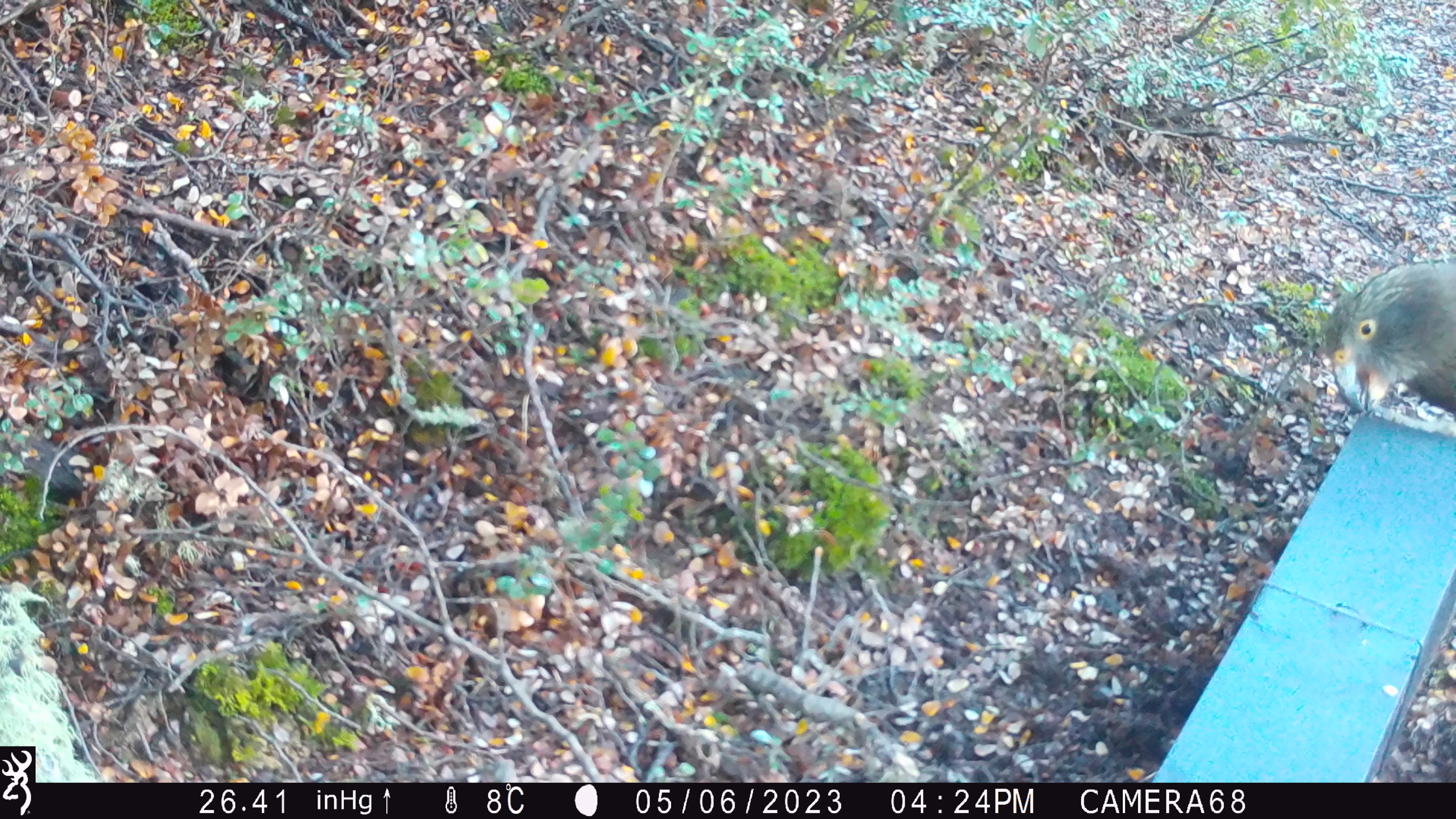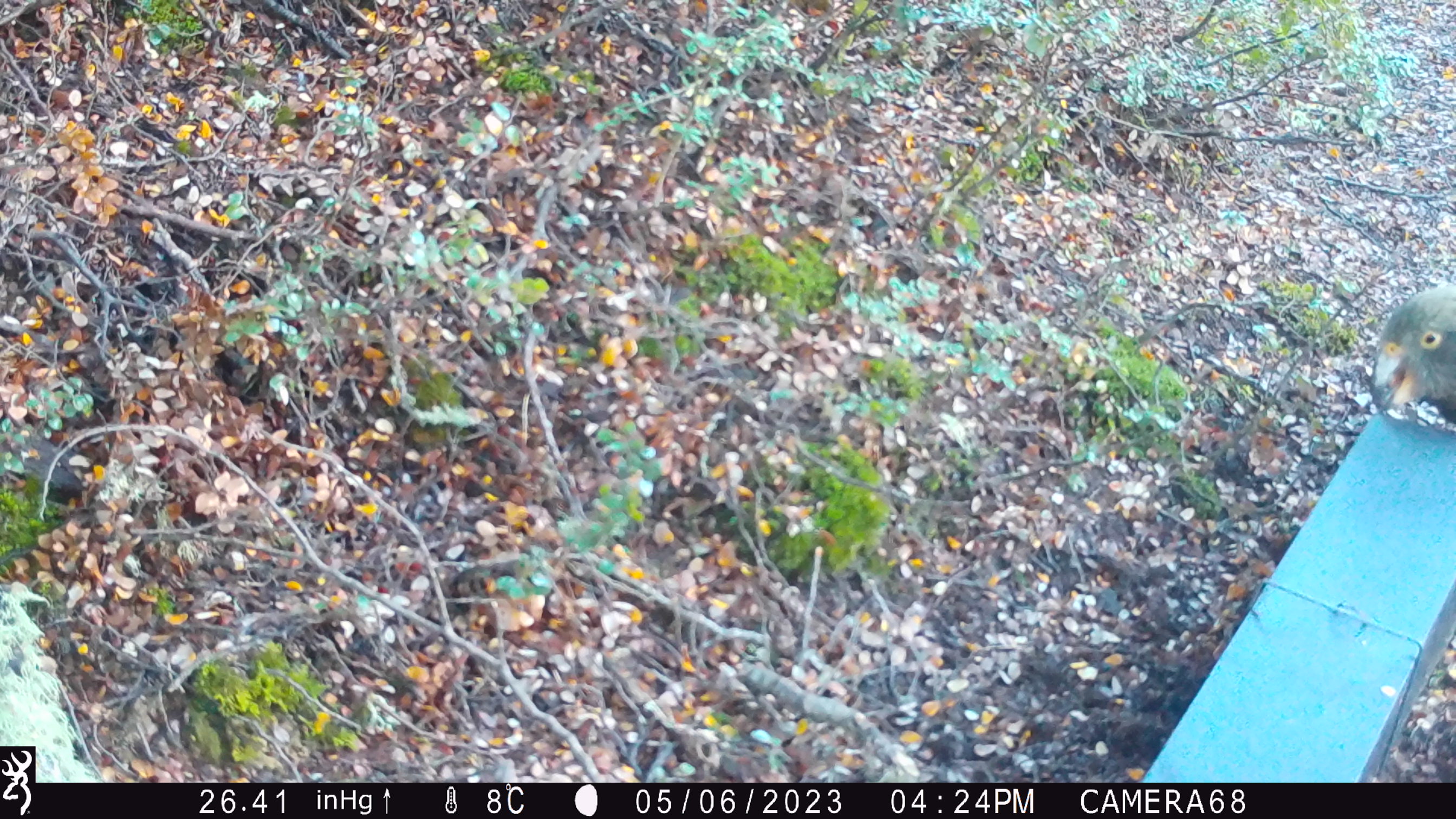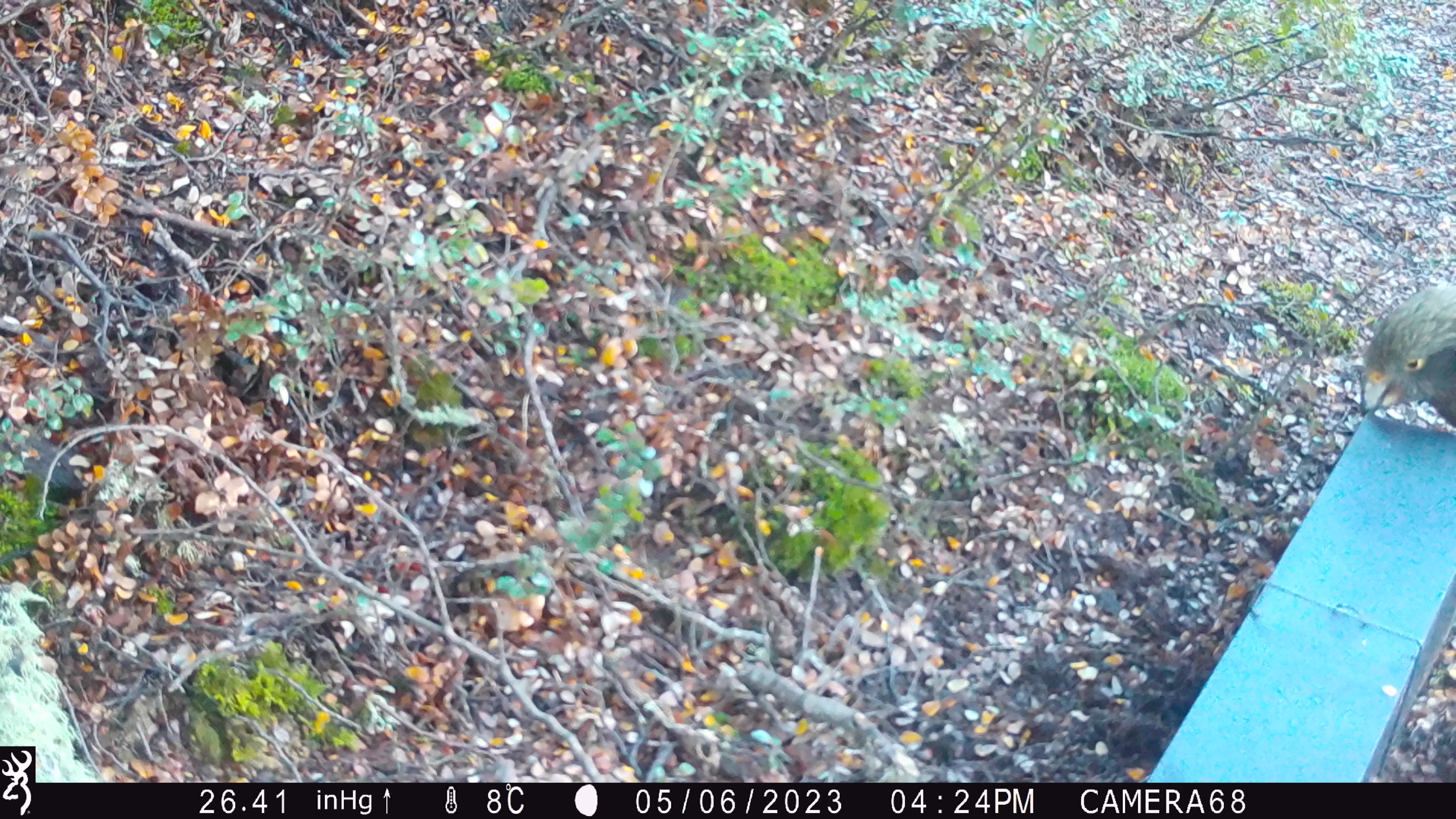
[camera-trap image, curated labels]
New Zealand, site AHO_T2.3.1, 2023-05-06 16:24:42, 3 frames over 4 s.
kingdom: Animalia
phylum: Chordata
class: Aves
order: Psittaciformes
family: Strigopidae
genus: Nestor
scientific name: Nestor notabilis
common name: kea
Kea (Nestor notabilis).